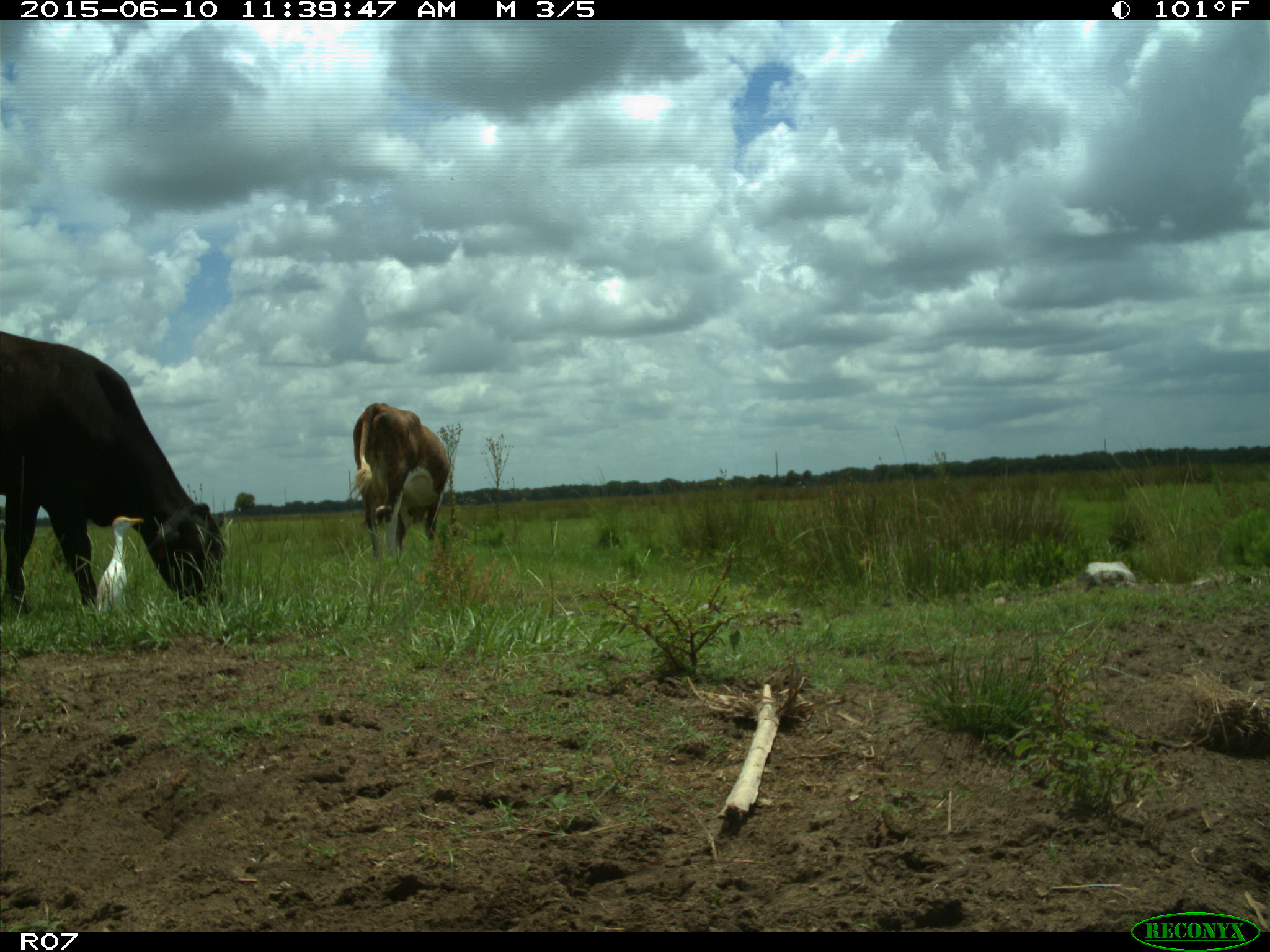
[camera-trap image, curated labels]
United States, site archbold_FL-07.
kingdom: Animalia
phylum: Chordata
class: Mammalia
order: Artiodactyla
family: Bovidae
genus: Bos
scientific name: Bos taurus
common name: domestic cow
Bos taurus (domestic cow).